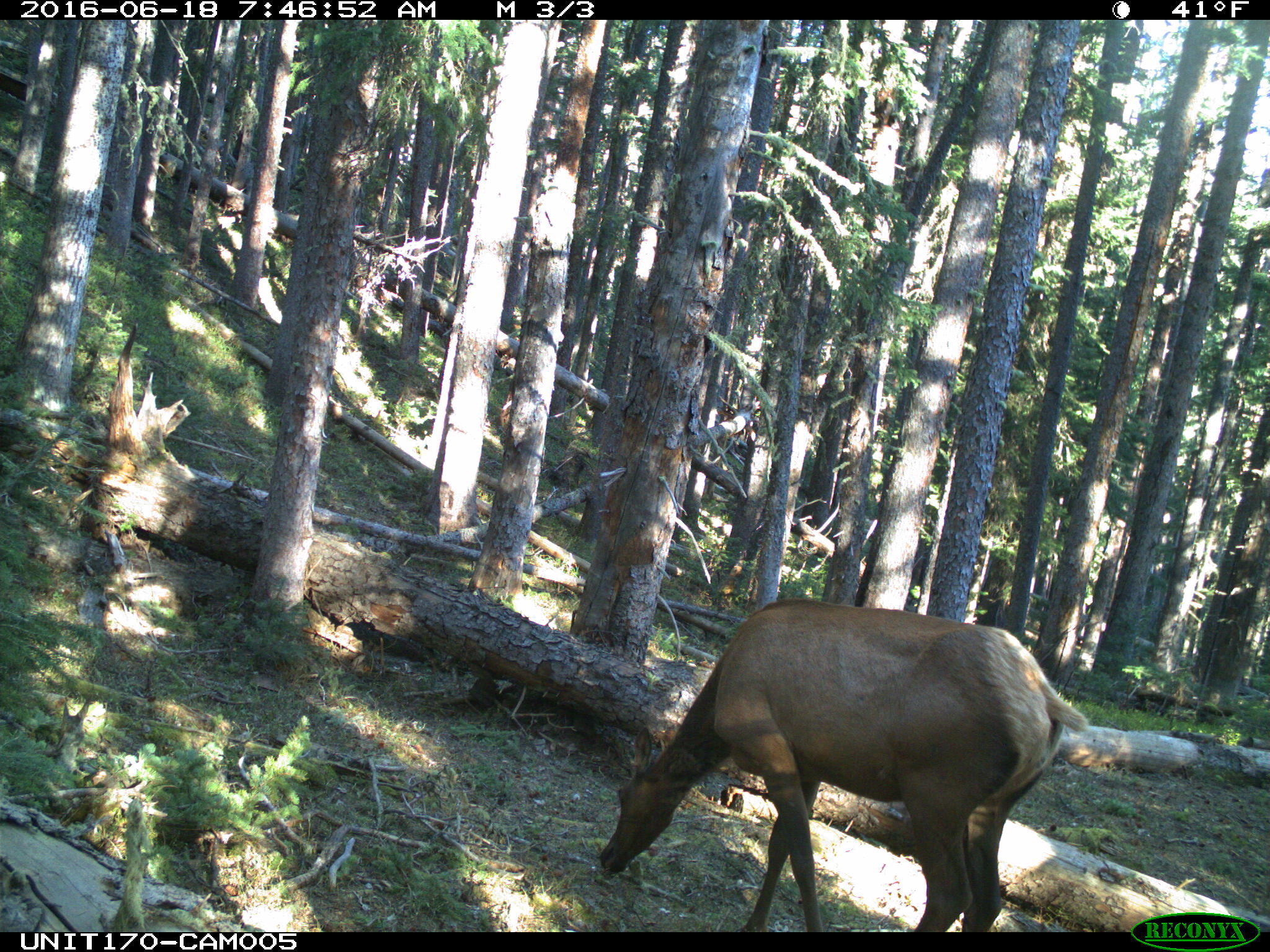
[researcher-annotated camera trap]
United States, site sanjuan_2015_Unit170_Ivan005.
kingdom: Animalia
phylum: Chordata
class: Mammalia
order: Artiodactyla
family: Cervidae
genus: Cervus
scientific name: Cervus elaphus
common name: red deer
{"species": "Cervus elaphus (red deer)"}